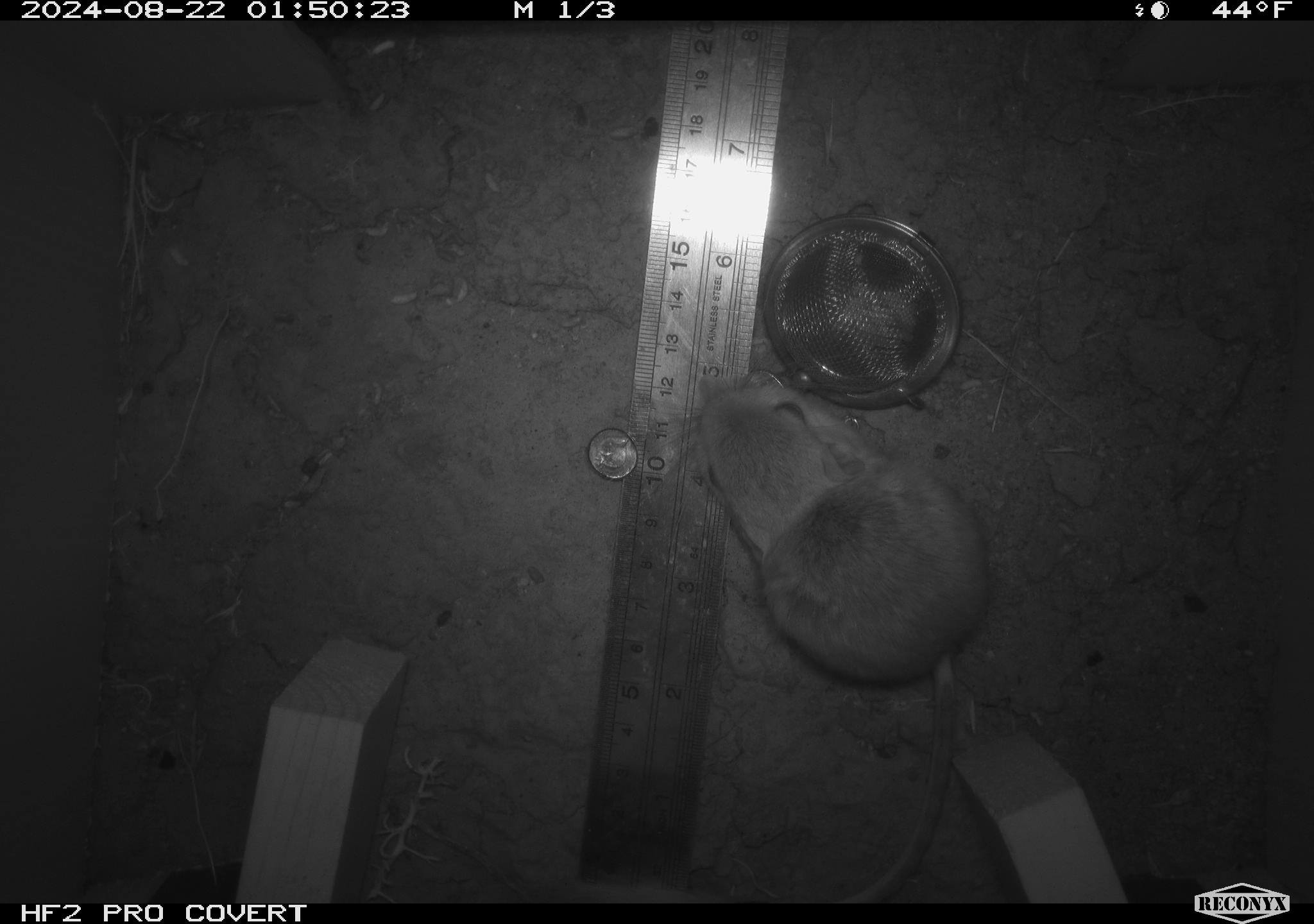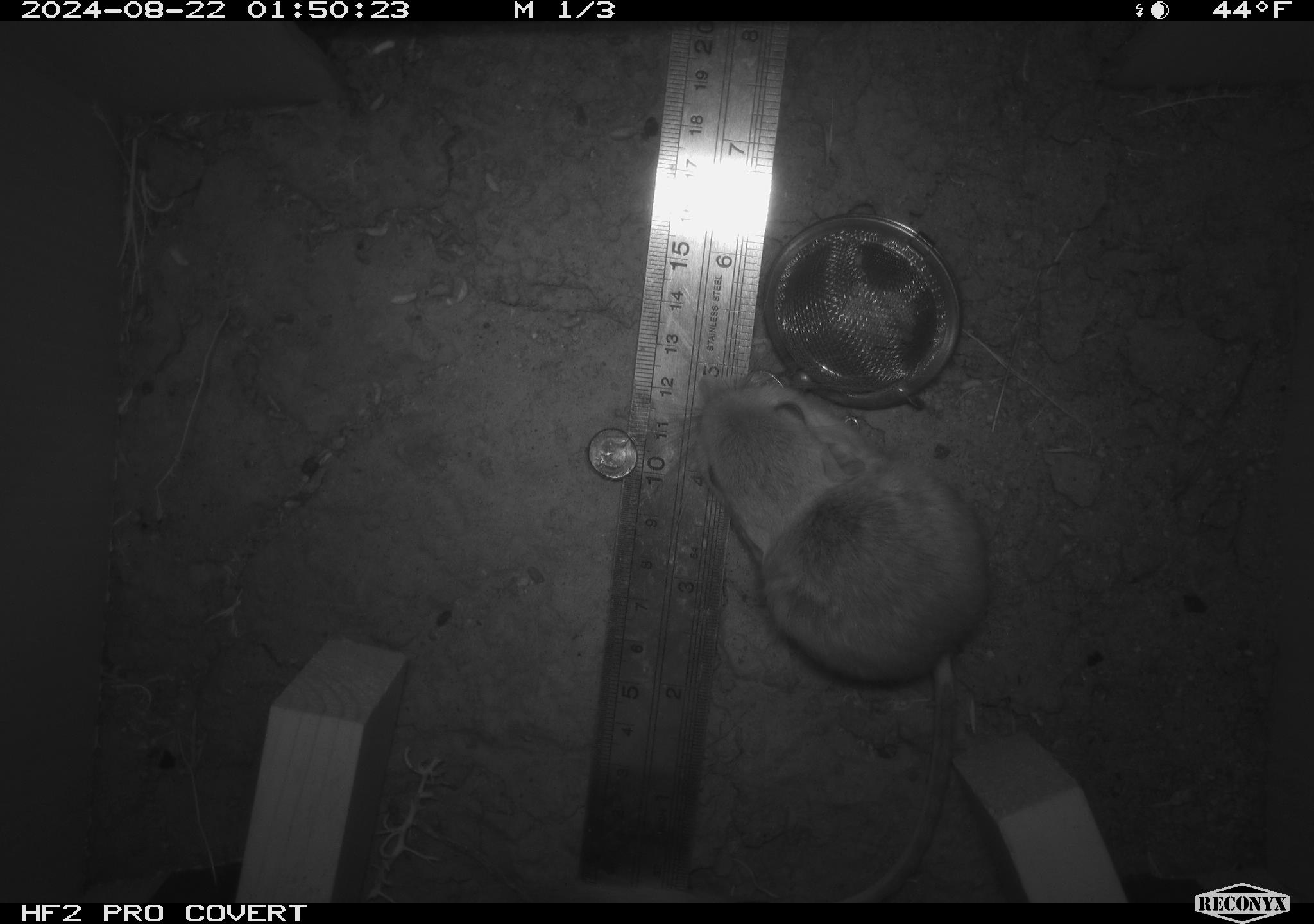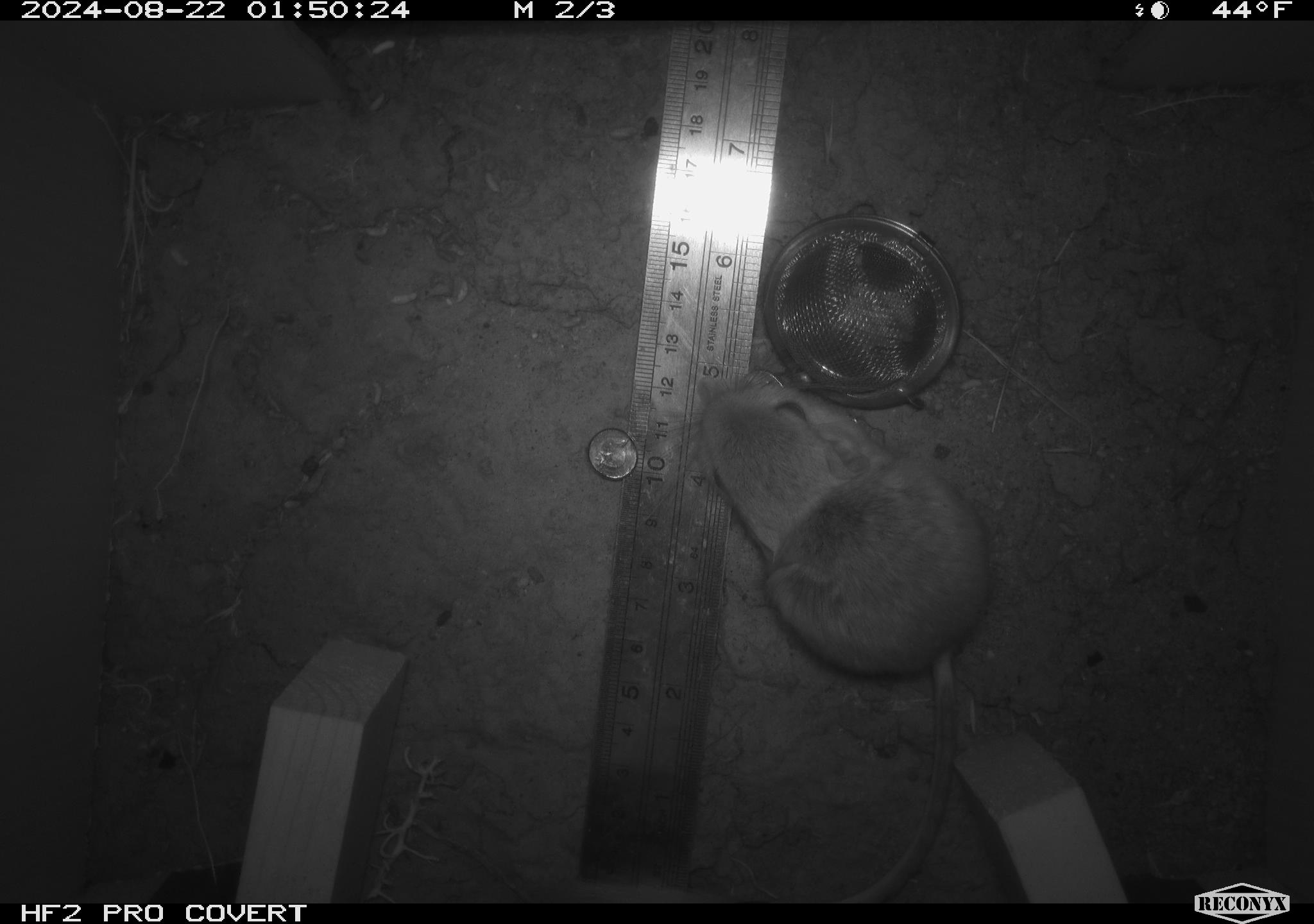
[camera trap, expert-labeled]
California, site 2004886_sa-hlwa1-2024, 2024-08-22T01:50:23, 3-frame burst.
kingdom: Animalia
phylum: Chordata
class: Mammalia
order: Rodentia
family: Heteromyidae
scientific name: Heteromyidae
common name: kangaroo rats and pocket mice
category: heteromyidae family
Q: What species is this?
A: Heteromyidae family (kangaroo rats and pocket mice) (Heteromyidae).